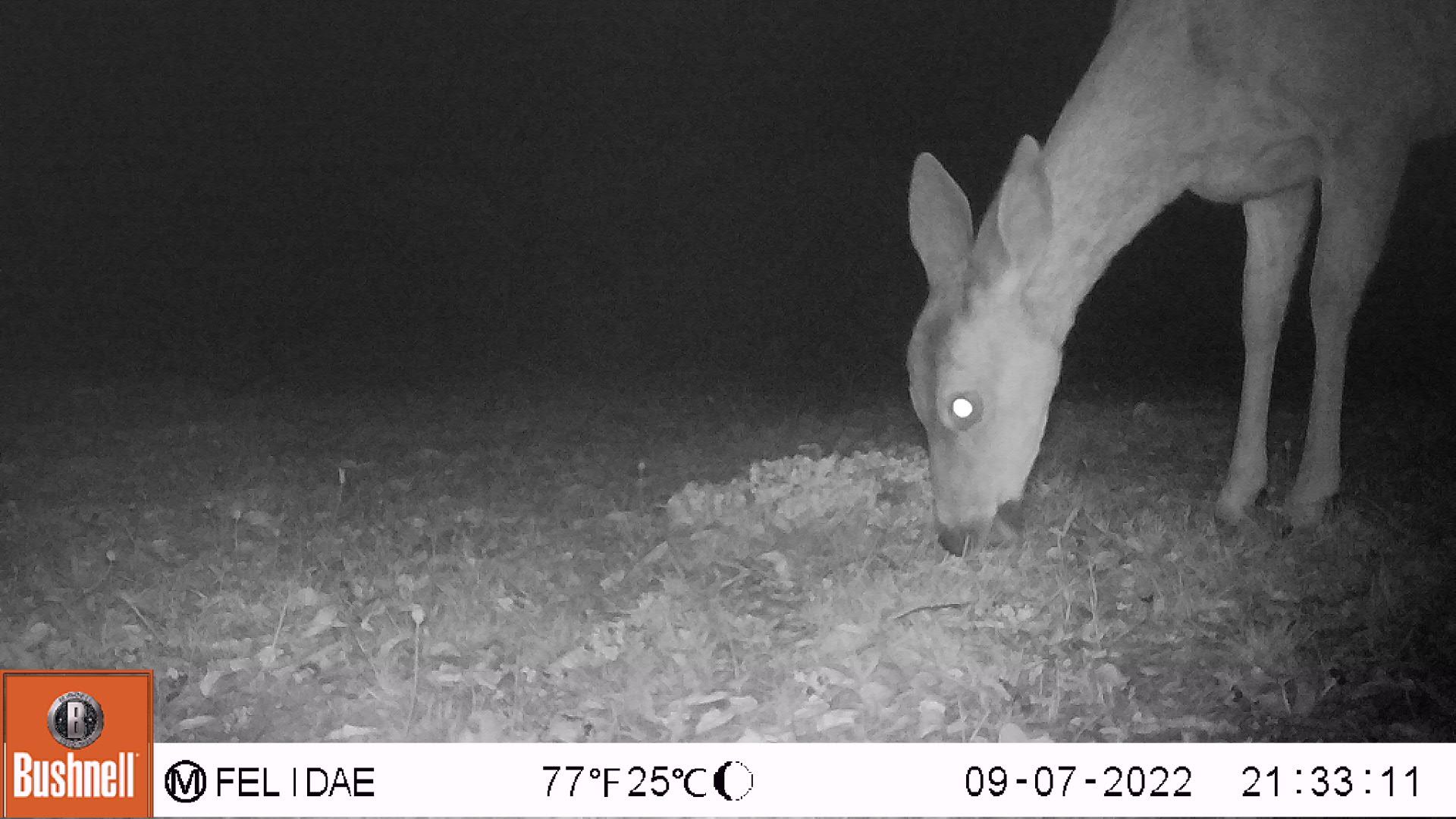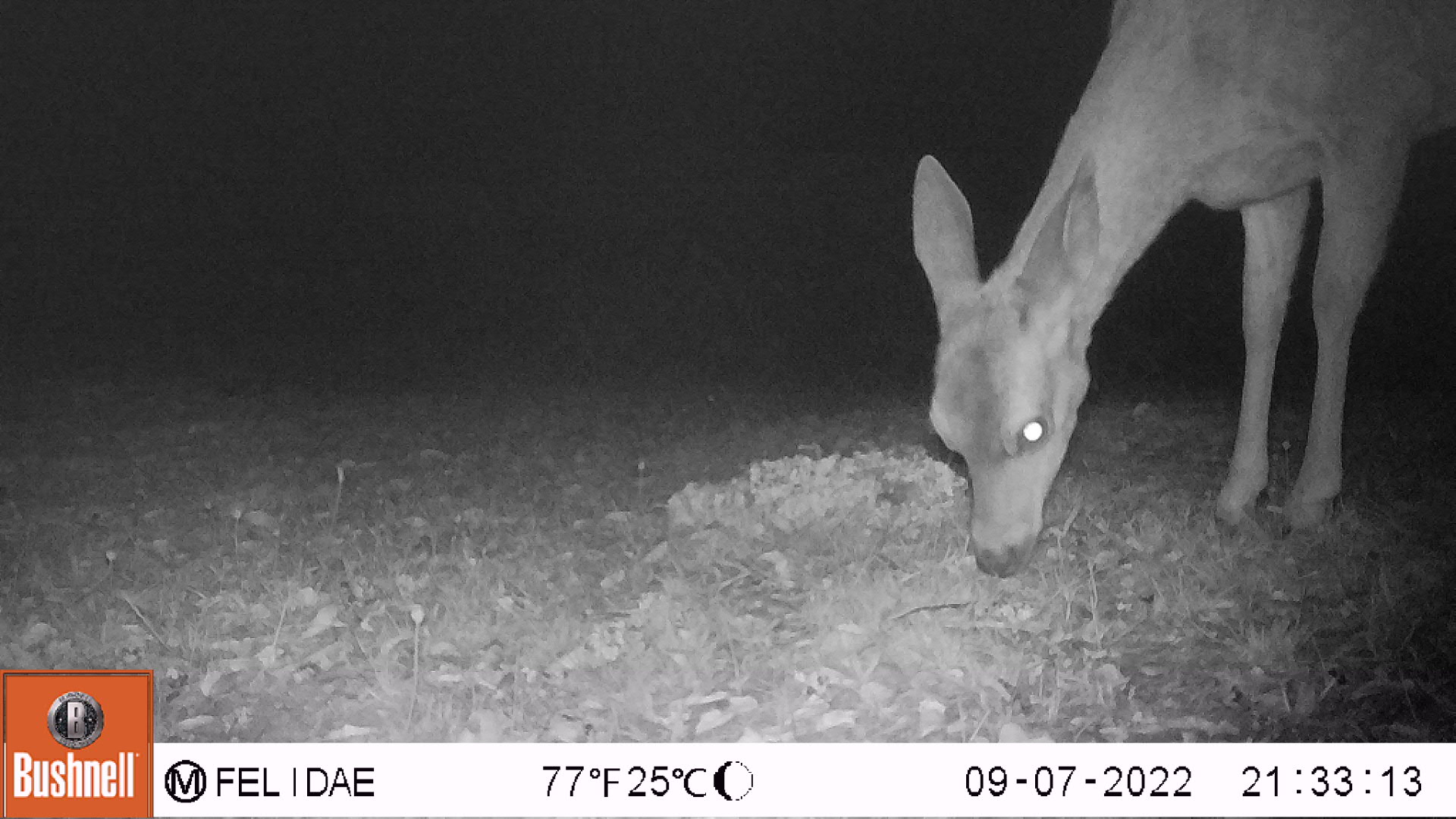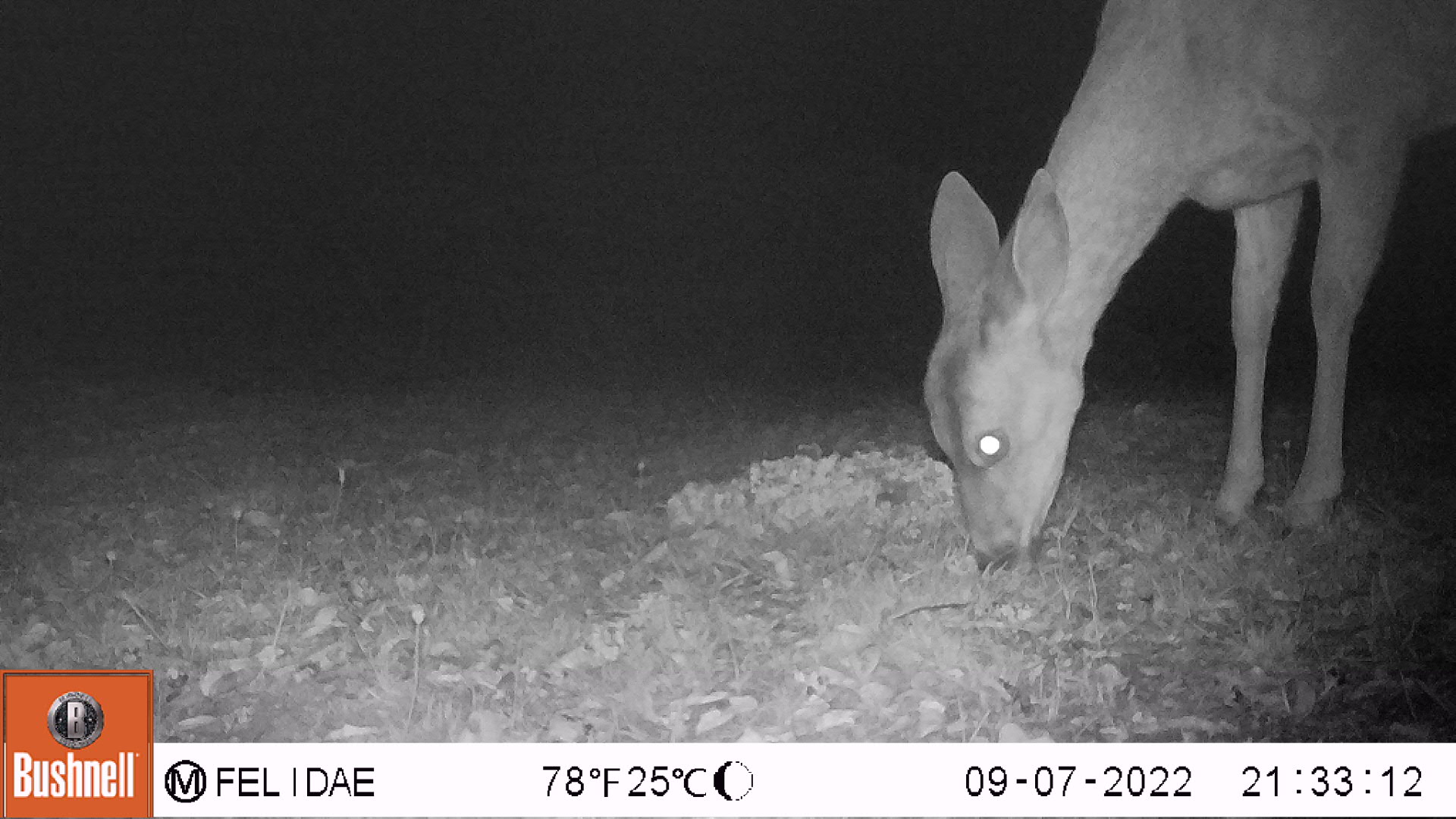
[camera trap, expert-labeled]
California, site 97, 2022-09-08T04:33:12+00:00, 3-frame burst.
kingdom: Animalia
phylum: Chordata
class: Mammalia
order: Artiodactyla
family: Cervidae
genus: Odocoileus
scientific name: Odocoileus hemionus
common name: mule deer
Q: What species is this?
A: Mule deer (Odocoileus hemionus).